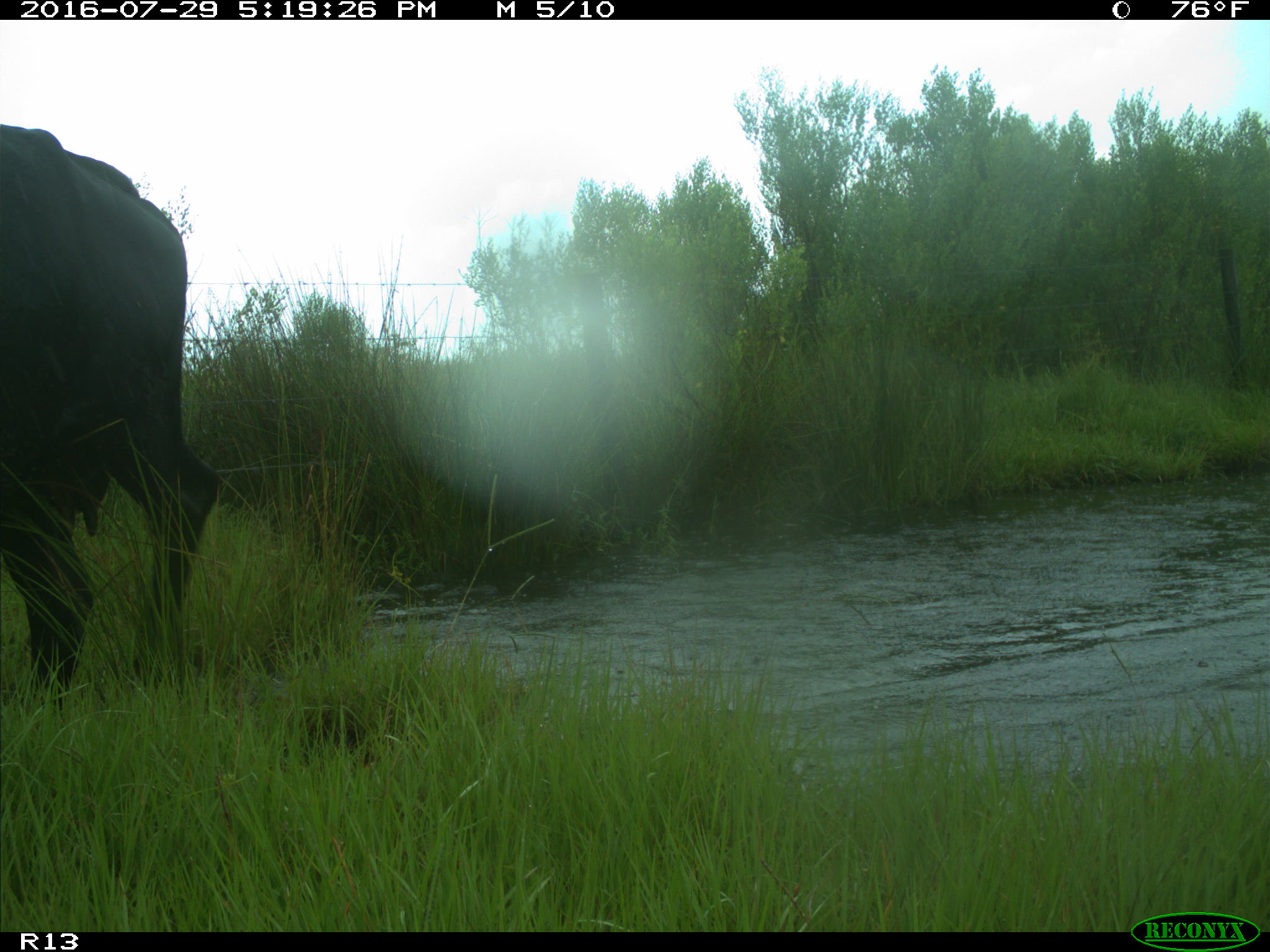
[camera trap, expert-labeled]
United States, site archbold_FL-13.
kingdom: Animalia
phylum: Chordata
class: Mammalia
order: Artiodactyla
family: Bovidae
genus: Bos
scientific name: Bos taurus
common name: domestic cow